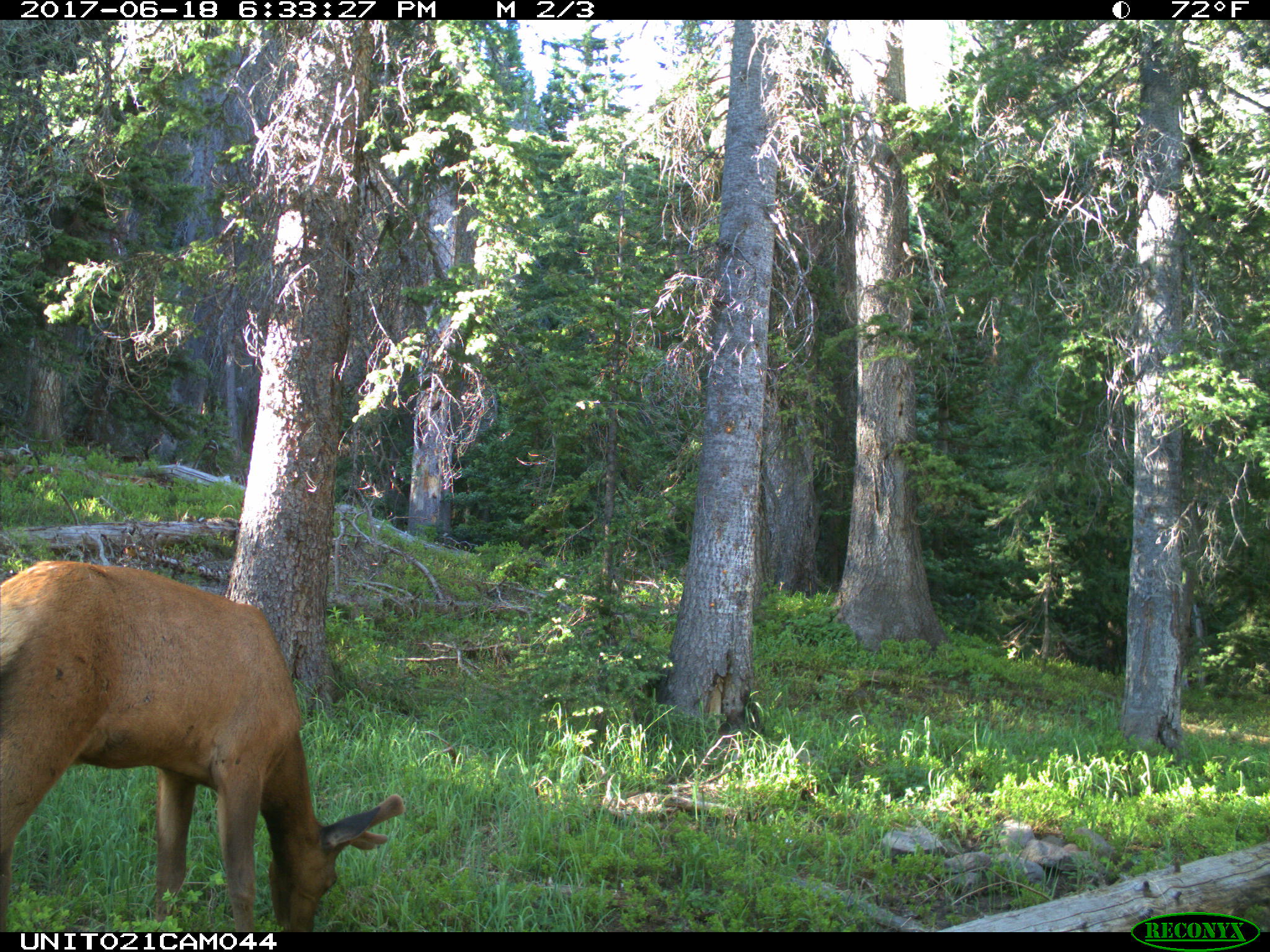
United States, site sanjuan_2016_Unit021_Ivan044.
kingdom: Animalia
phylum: Chordata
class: Mammalia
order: Artiodactyla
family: Cervidae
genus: Cervus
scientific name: Cervus elaphus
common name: red deer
Cervus elaphus (red deer).